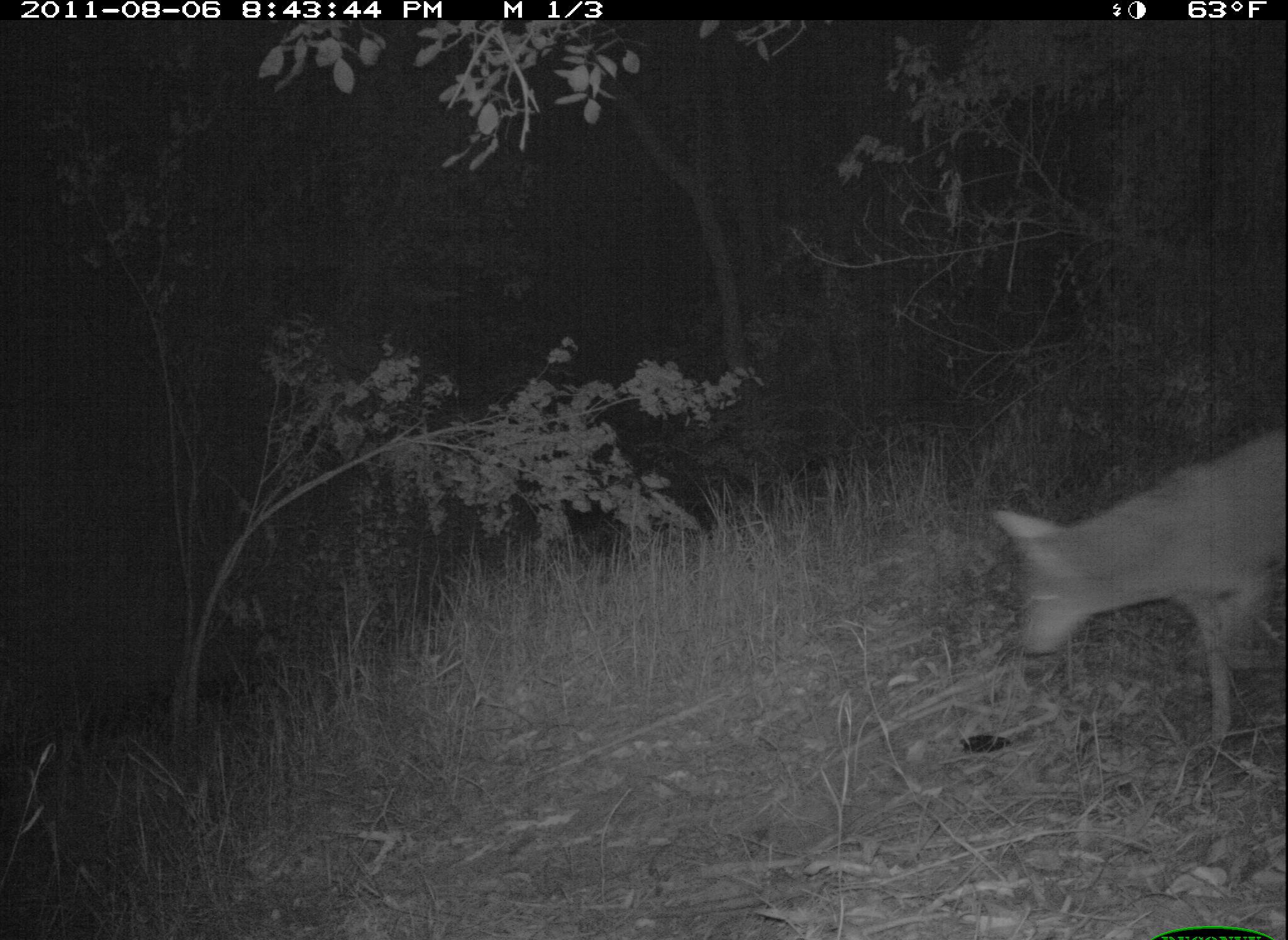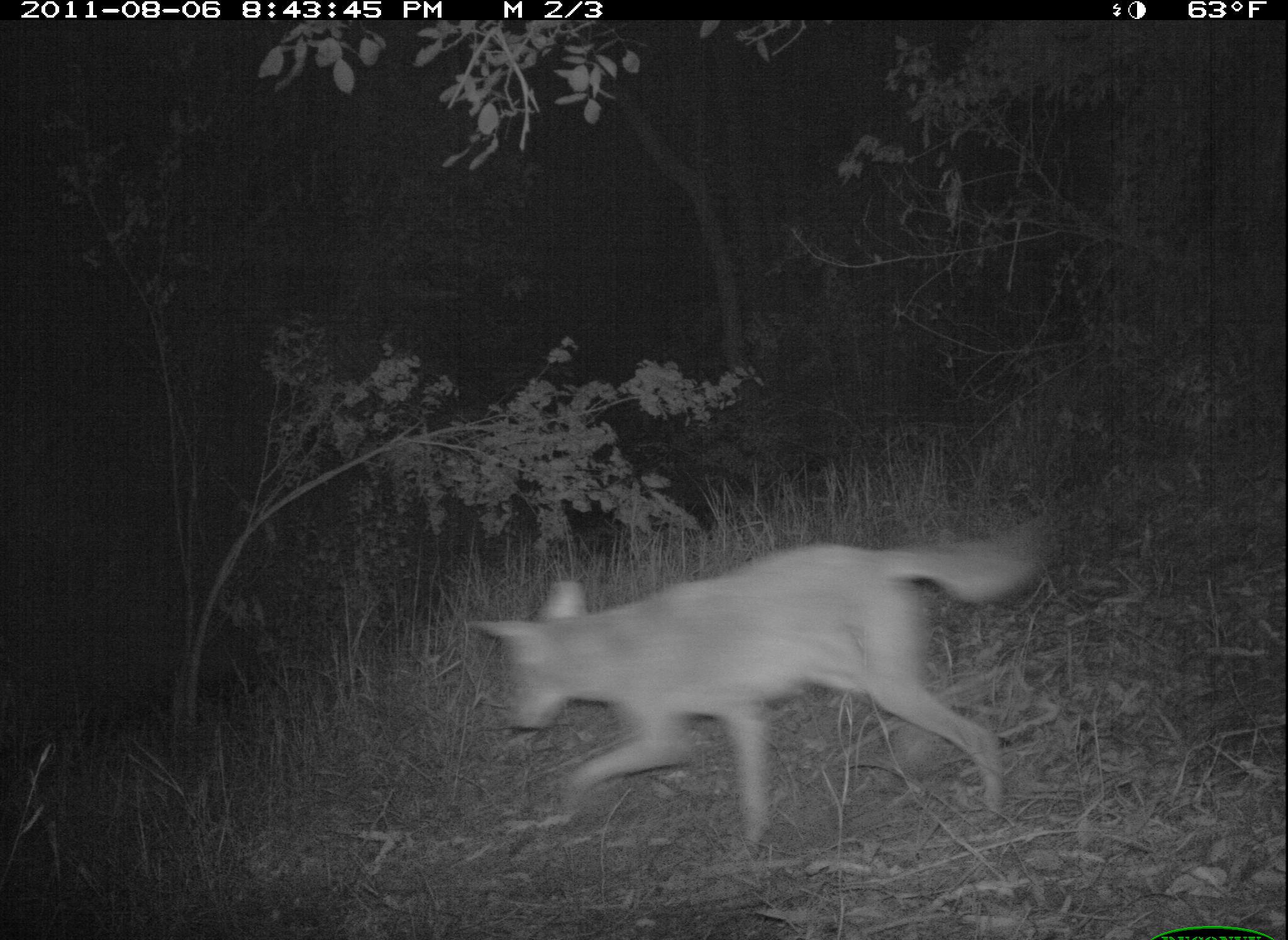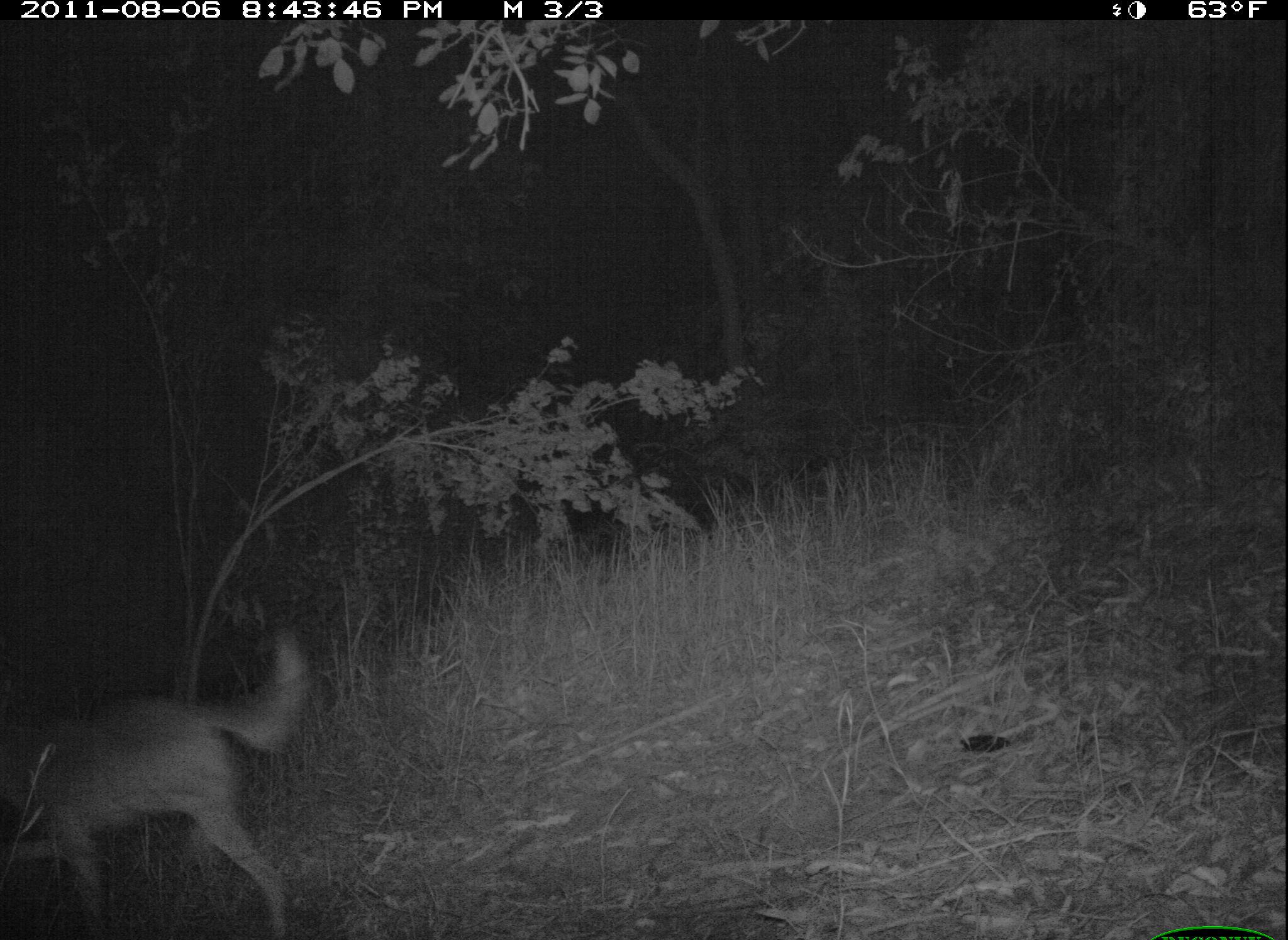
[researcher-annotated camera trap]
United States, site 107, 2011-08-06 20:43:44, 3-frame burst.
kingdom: Animalia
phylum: Chordata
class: Mammalia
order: Carnivora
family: Canidae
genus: Canis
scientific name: Canis latrans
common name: coyote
Coyote (Canis latrans).